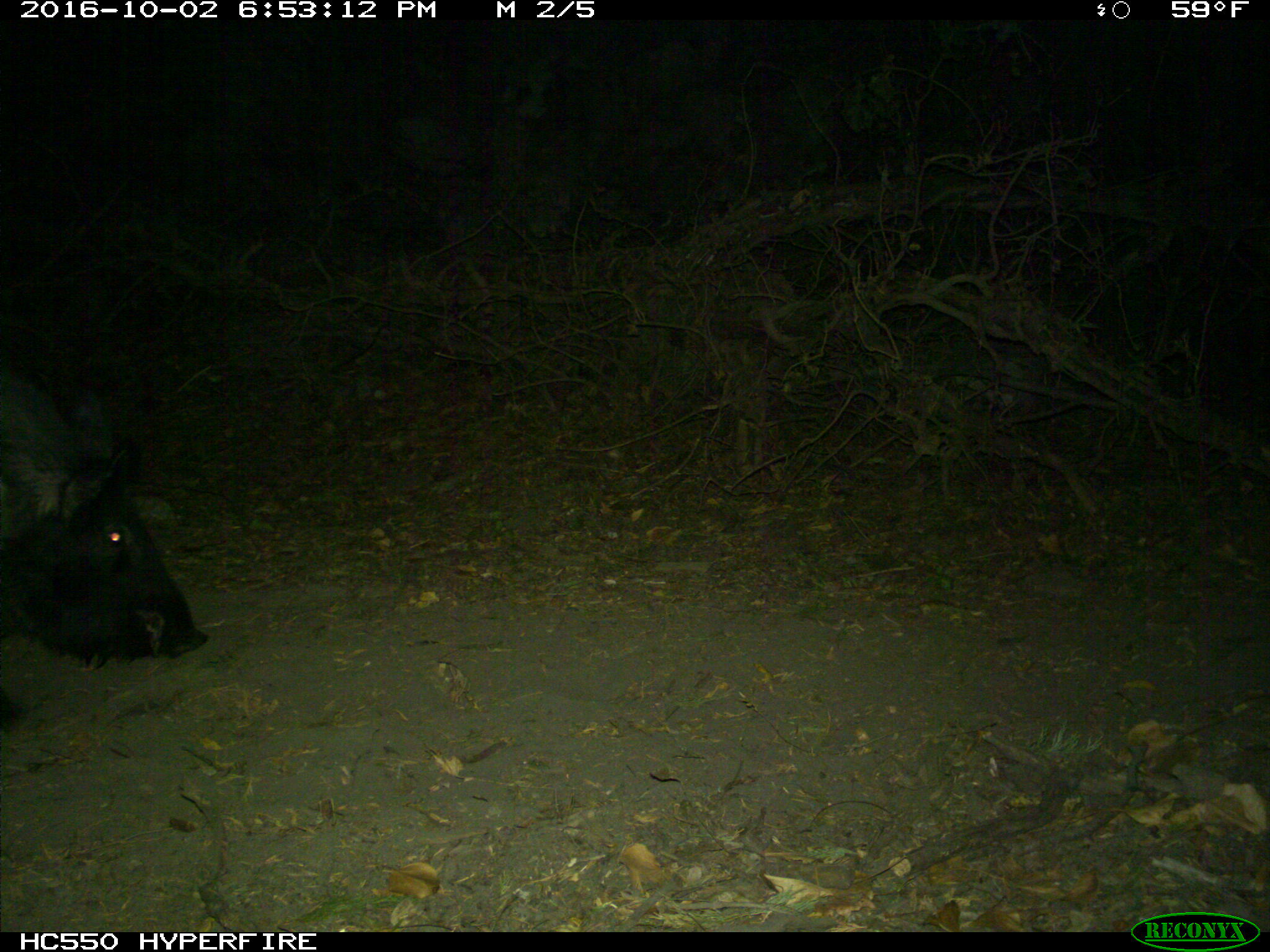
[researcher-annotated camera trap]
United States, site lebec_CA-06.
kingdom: Animalia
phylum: Chordata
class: Mammalia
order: Artiodactyla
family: Suidae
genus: Sus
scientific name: Sus scrofa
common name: wild boar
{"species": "Sus scrofa (wild boar)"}